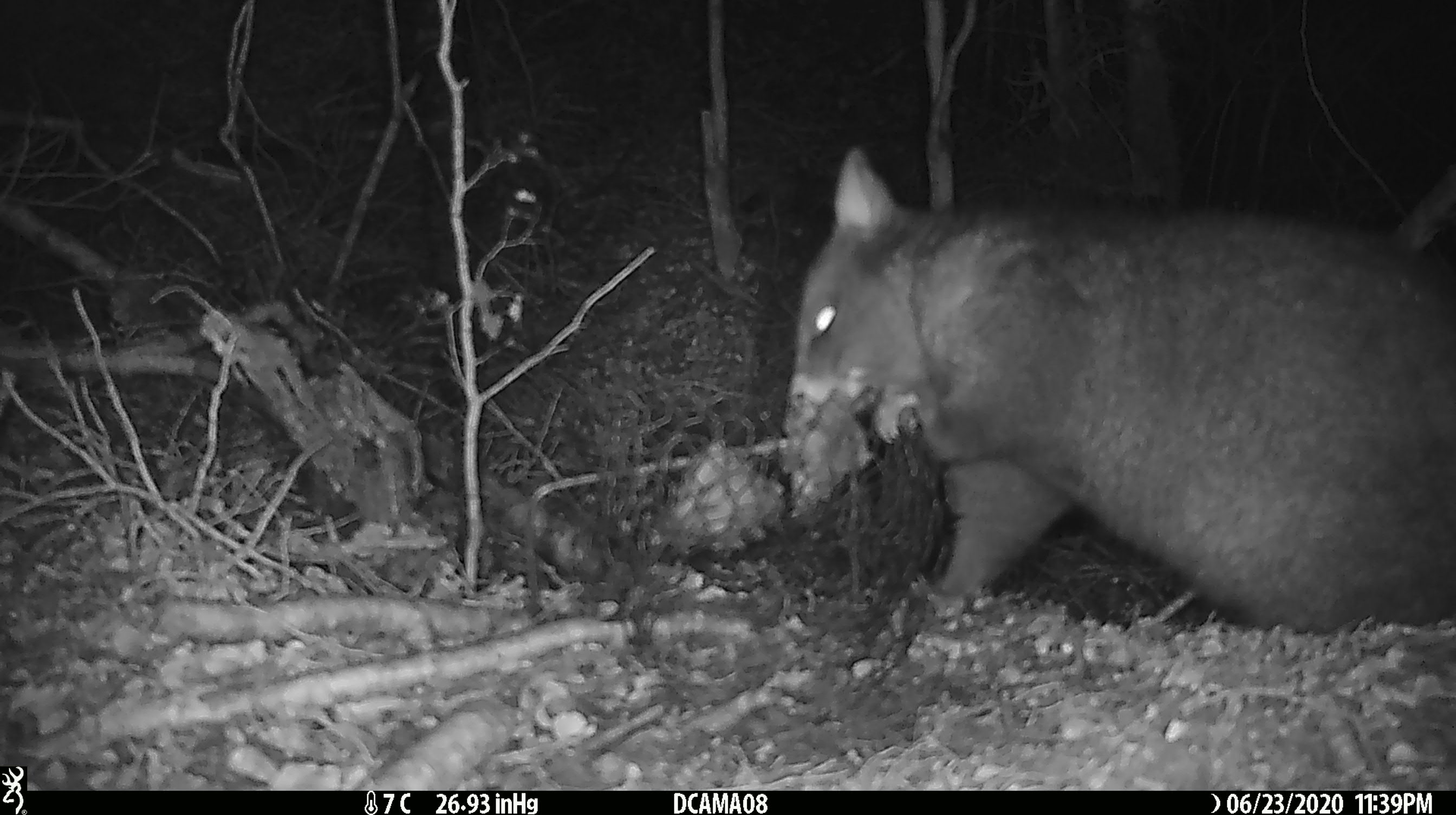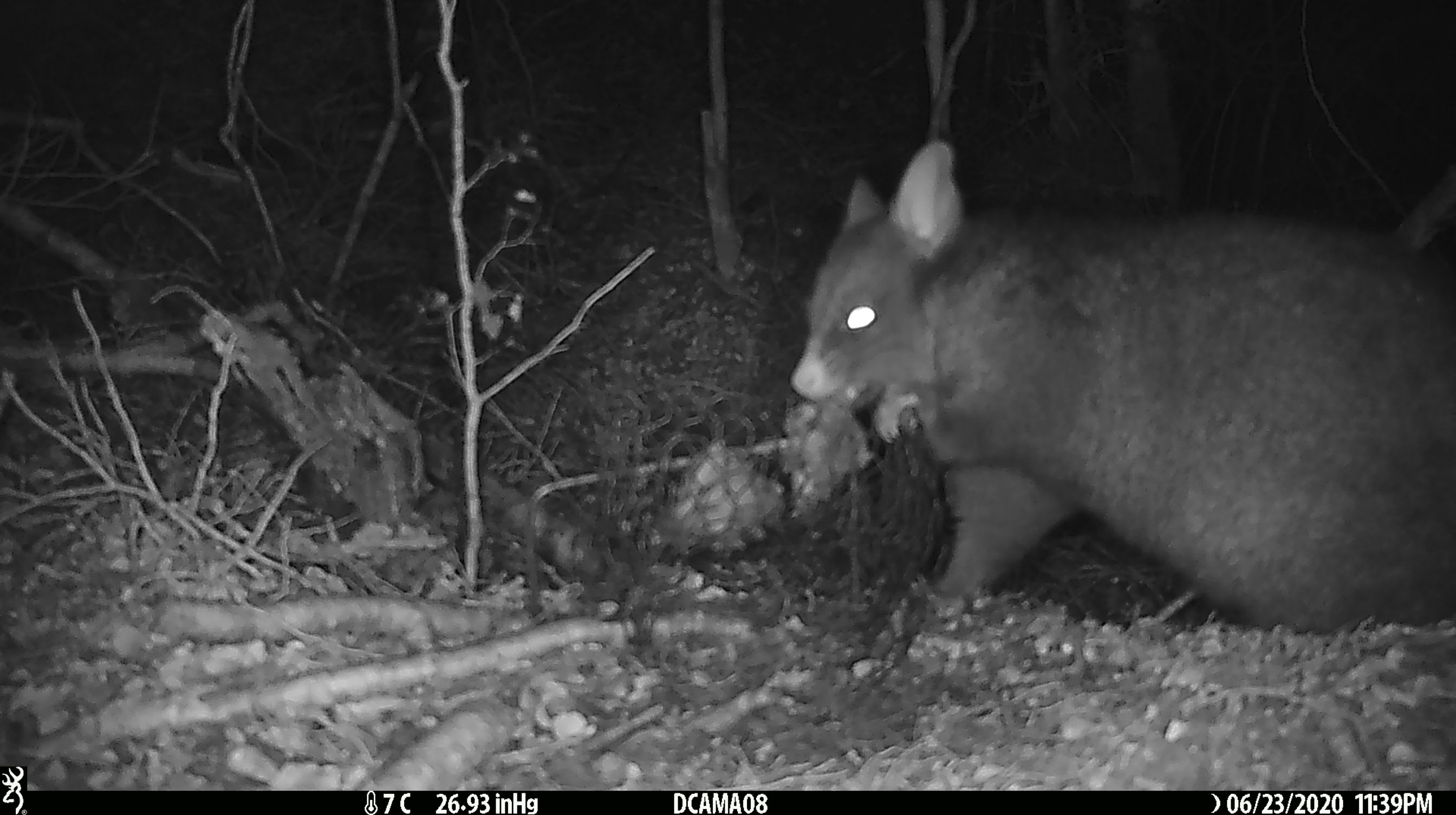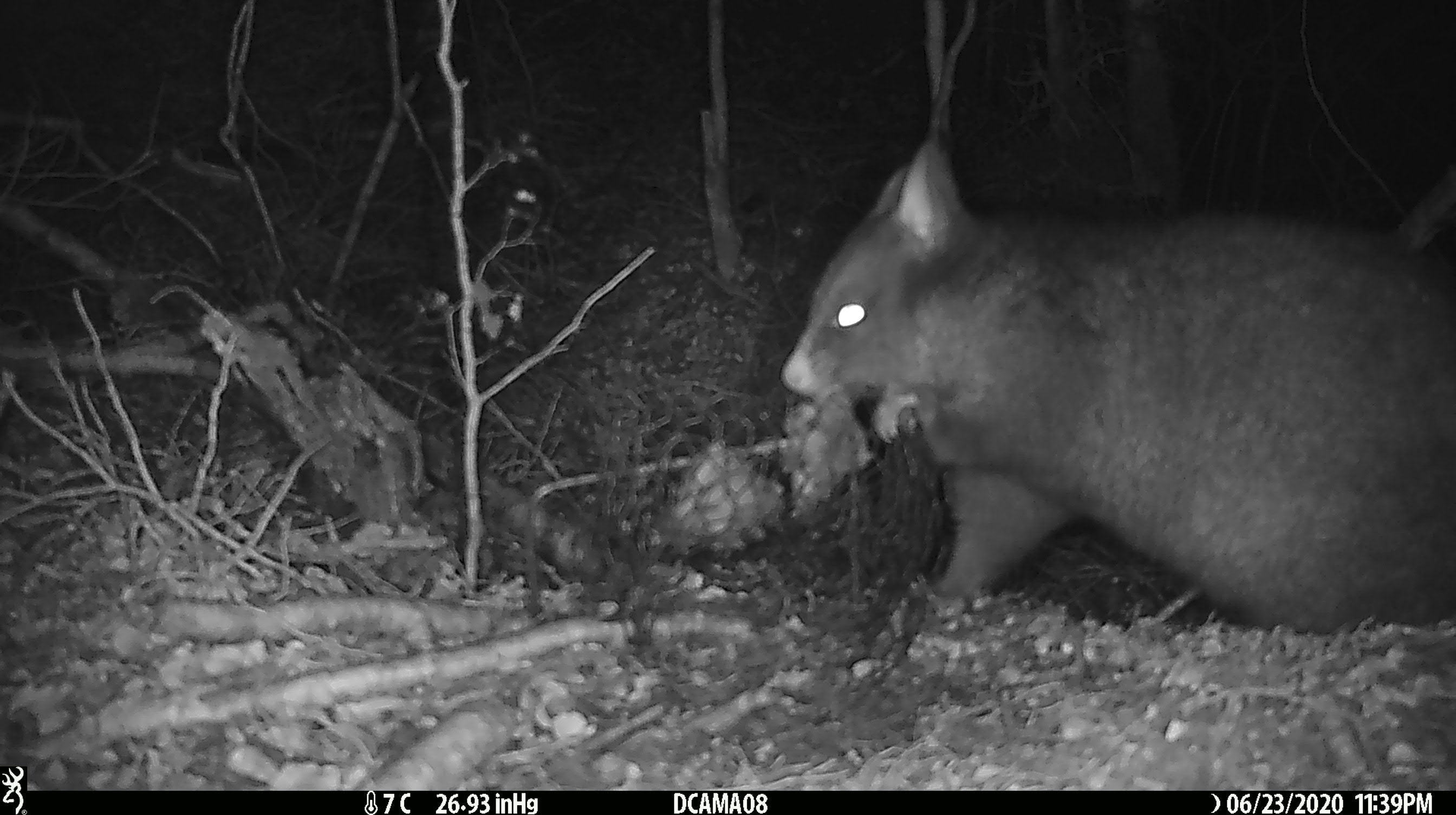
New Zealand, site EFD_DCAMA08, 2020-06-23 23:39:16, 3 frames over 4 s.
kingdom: Animalia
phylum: Chordata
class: Mammalia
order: Diprotodontia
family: Phalangeridae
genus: Trichosurus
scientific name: Trichosurus vulpecula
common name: common brushtail possum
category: possum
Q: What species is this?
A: Possum (common brushtail possum) (Trichosurus vulpecula).